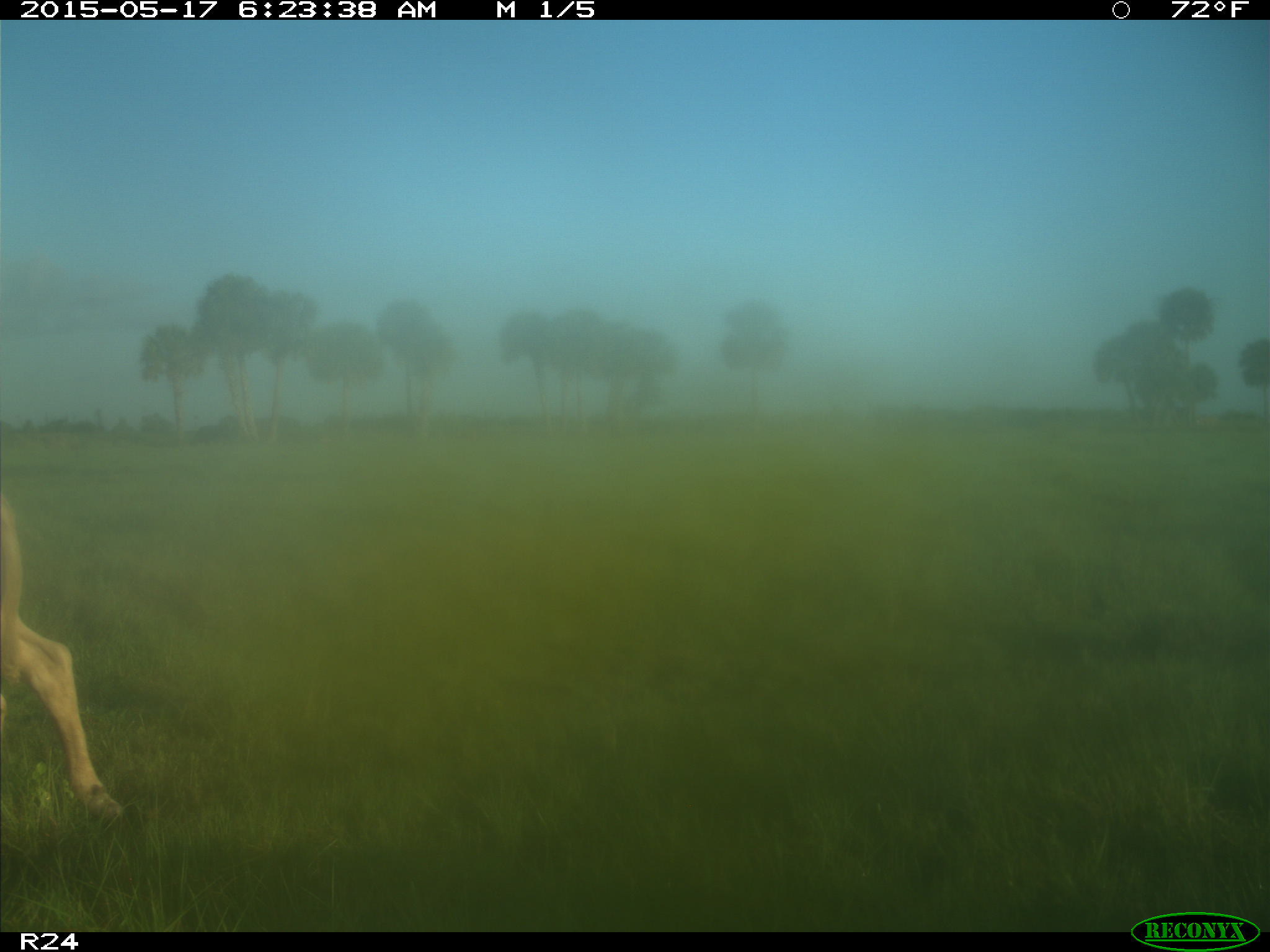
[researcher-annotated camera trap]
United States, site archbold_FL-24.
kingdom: Animalia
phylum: Chordata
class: Mammalia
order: Artiodactyla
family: Bovidae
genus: Bos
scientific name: Bos taurus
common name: domestic cow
Bos taurus (domestic cow).